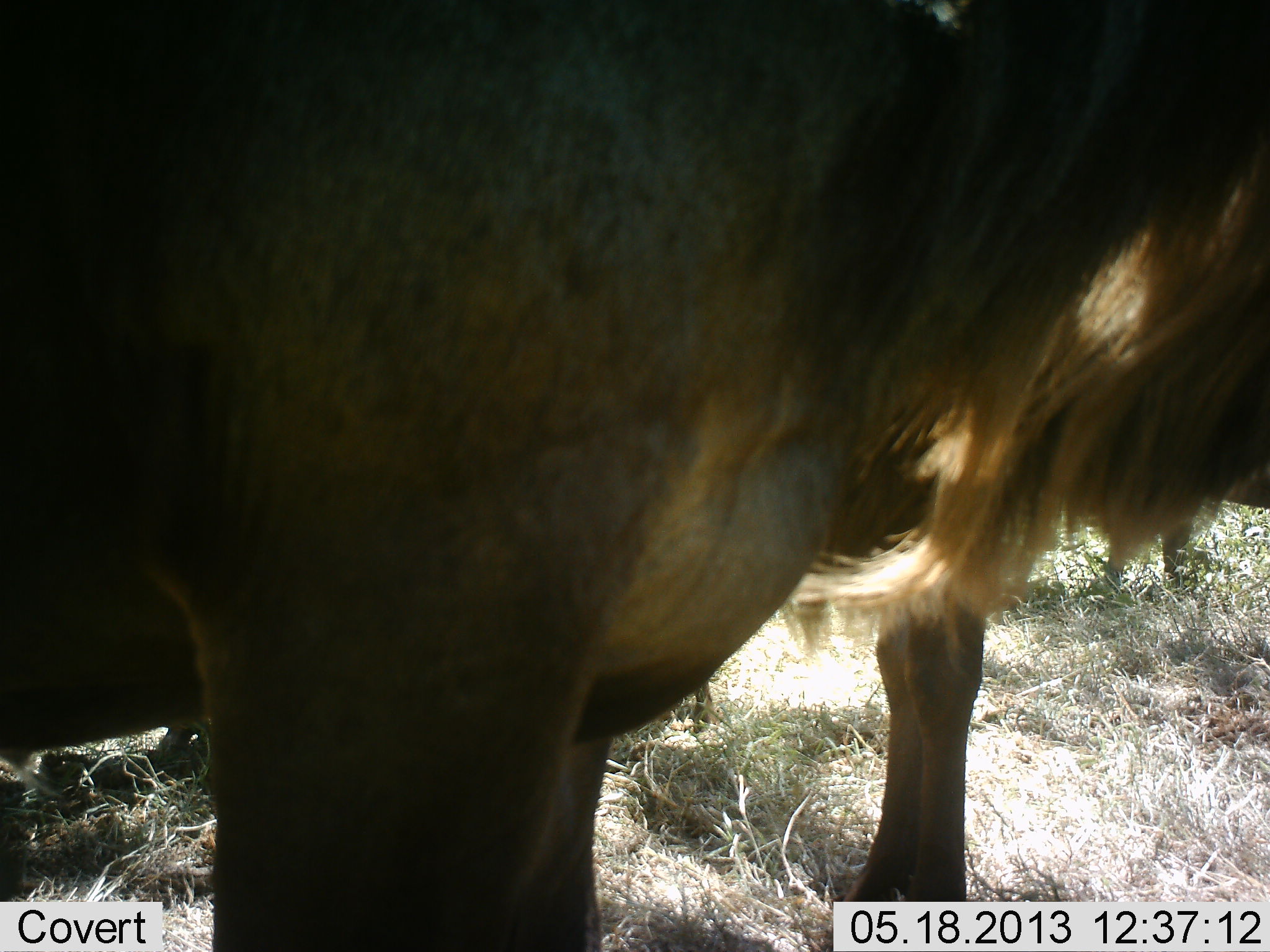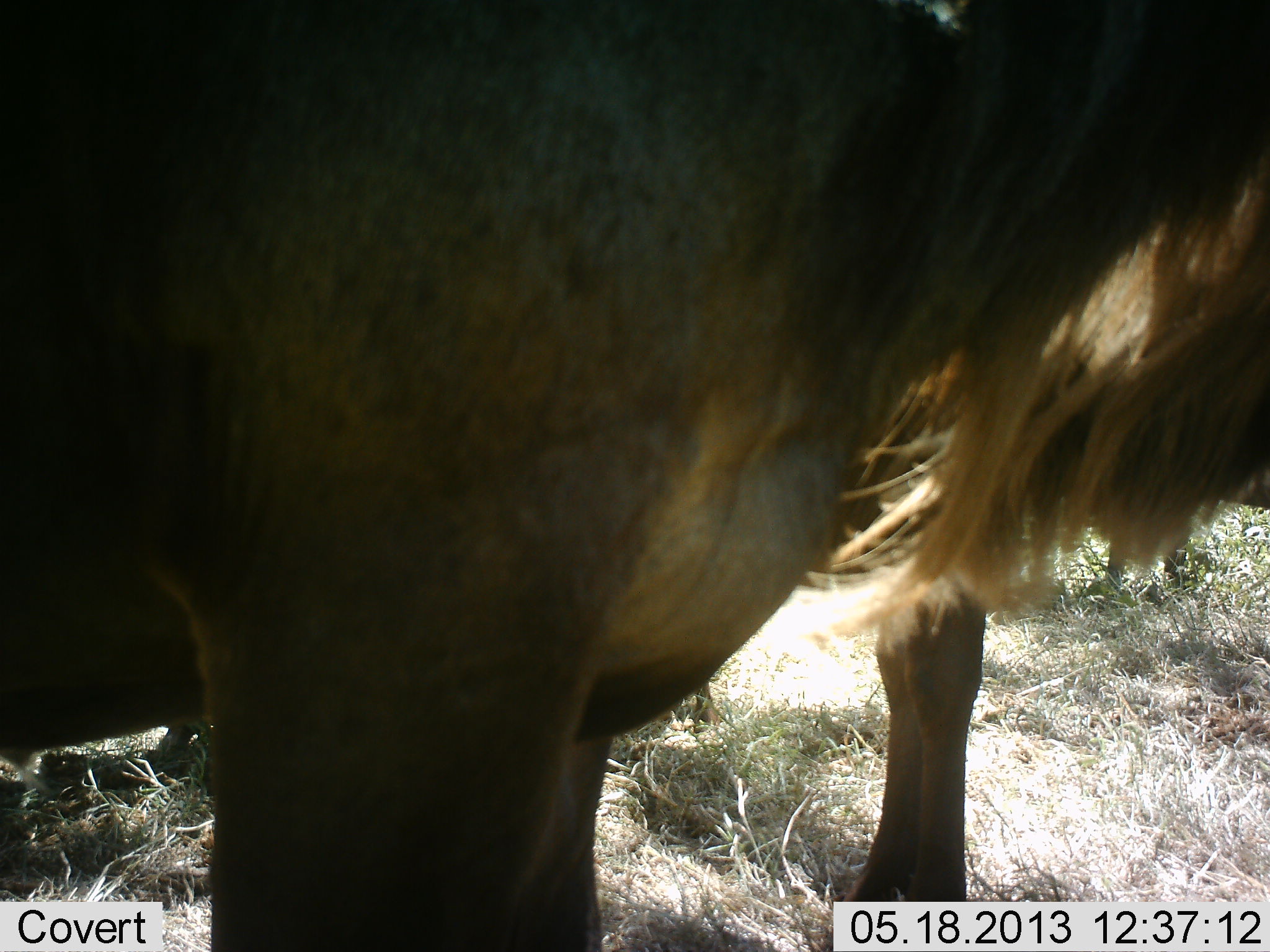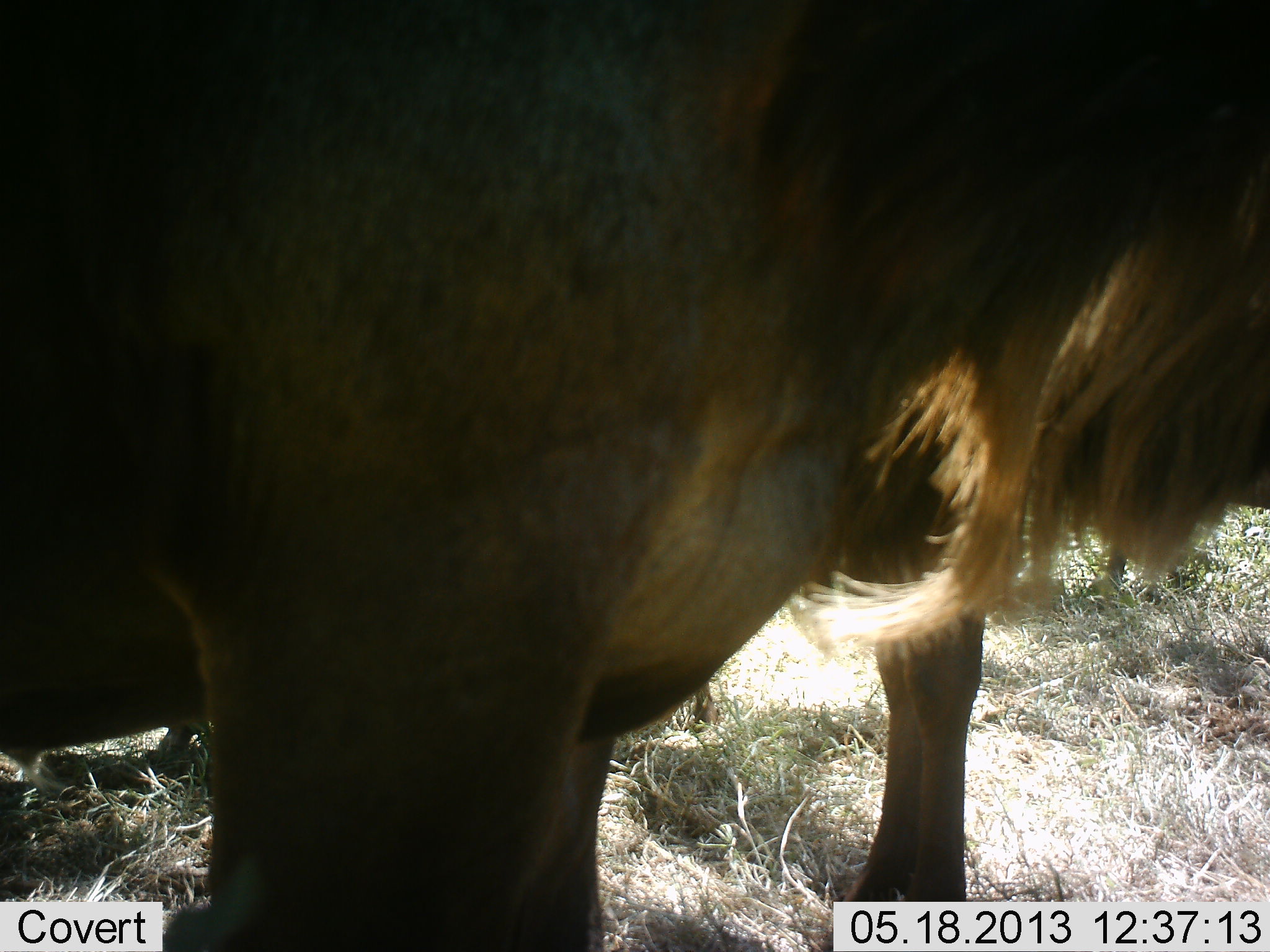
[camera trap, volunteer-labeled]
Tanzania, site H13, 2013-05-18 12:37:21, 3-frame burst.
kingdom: Animalia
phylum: Chordata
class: Mammalia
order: Artiodactyla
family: Bovidae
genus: Connochaetes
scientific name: Connochaetes taurinus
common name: blue wildebeest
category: wildebeest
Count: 2.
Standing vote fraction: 90%.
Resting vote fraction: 10%.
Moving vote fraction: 0%.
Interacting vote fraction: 0%.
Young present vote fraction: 0%.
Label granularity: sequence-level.